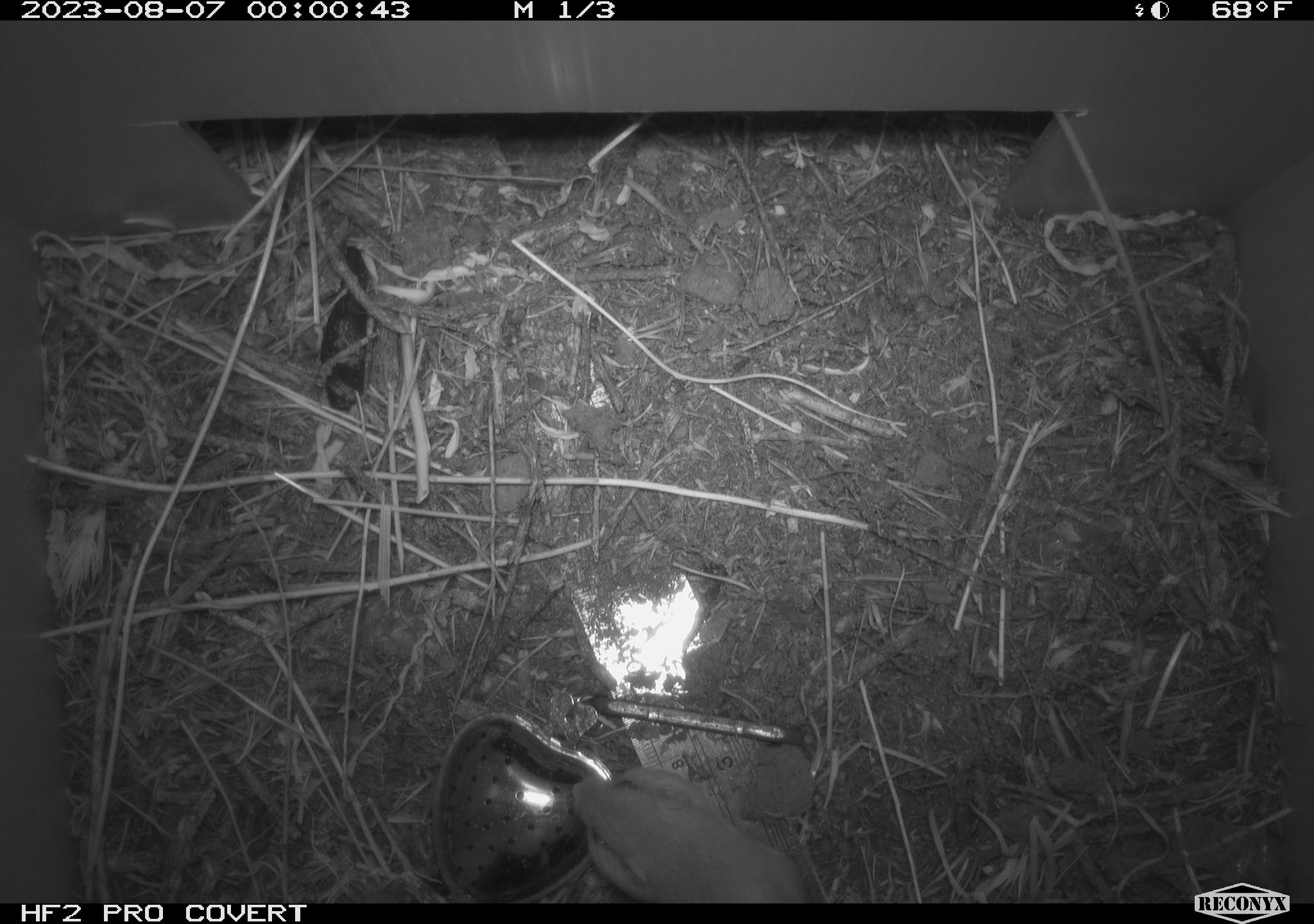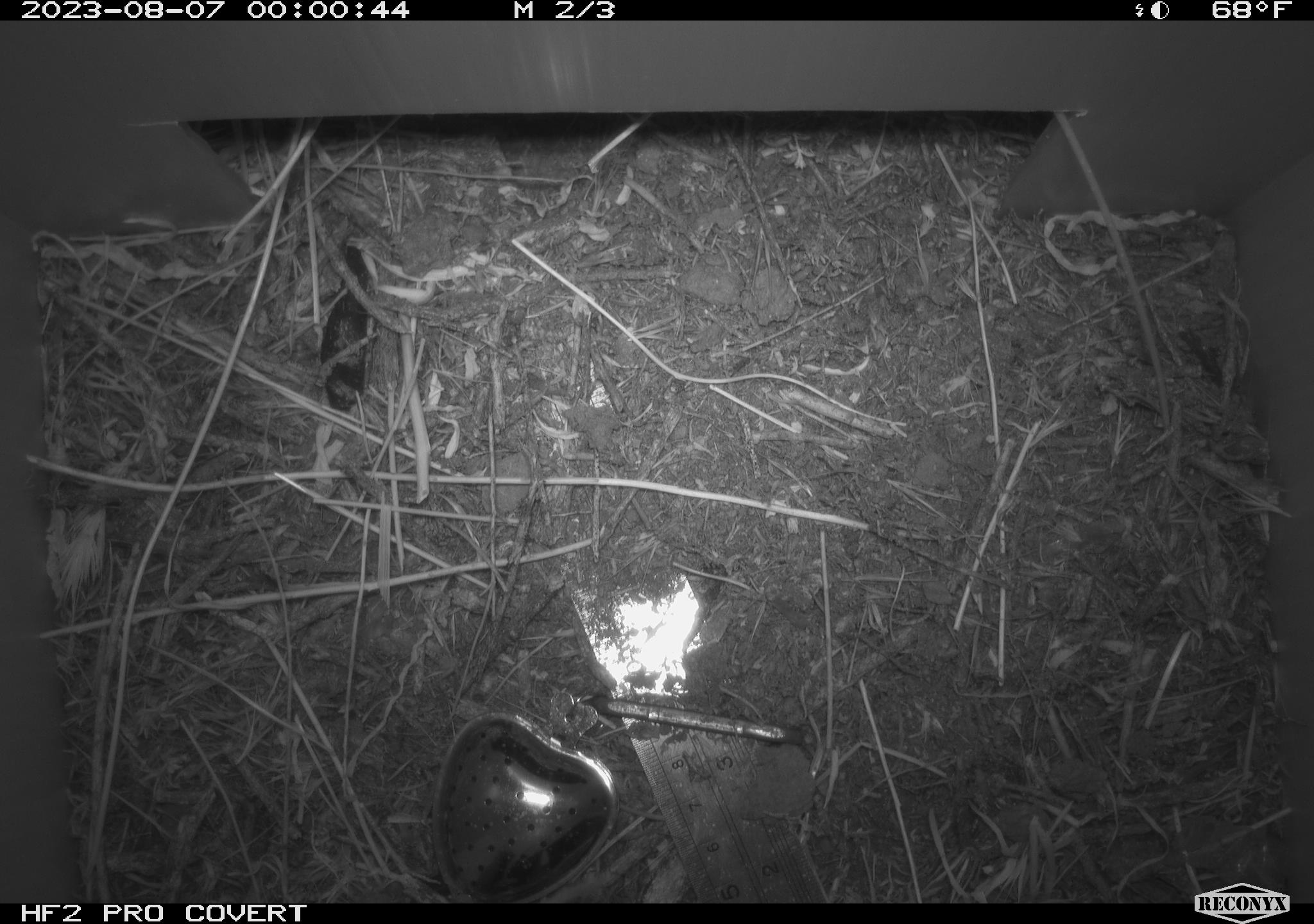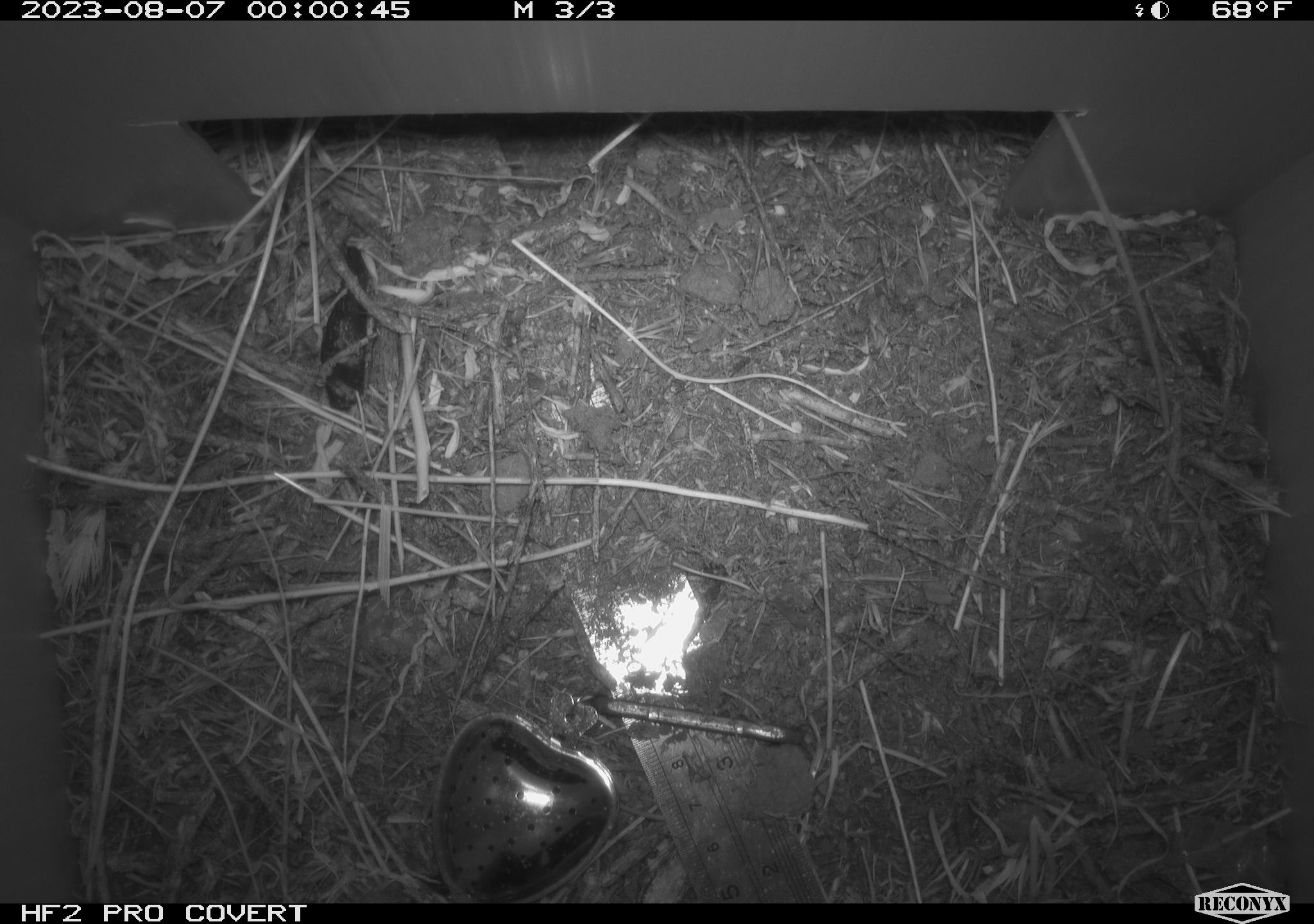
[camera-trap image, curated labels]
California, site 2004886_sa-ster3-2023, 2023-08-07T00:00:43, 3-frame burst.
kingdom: Animalia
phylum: Chordata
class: Mammalia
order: Rodentia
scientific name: Rodentia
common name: mouse species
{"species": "mouse species (Rodentia)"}